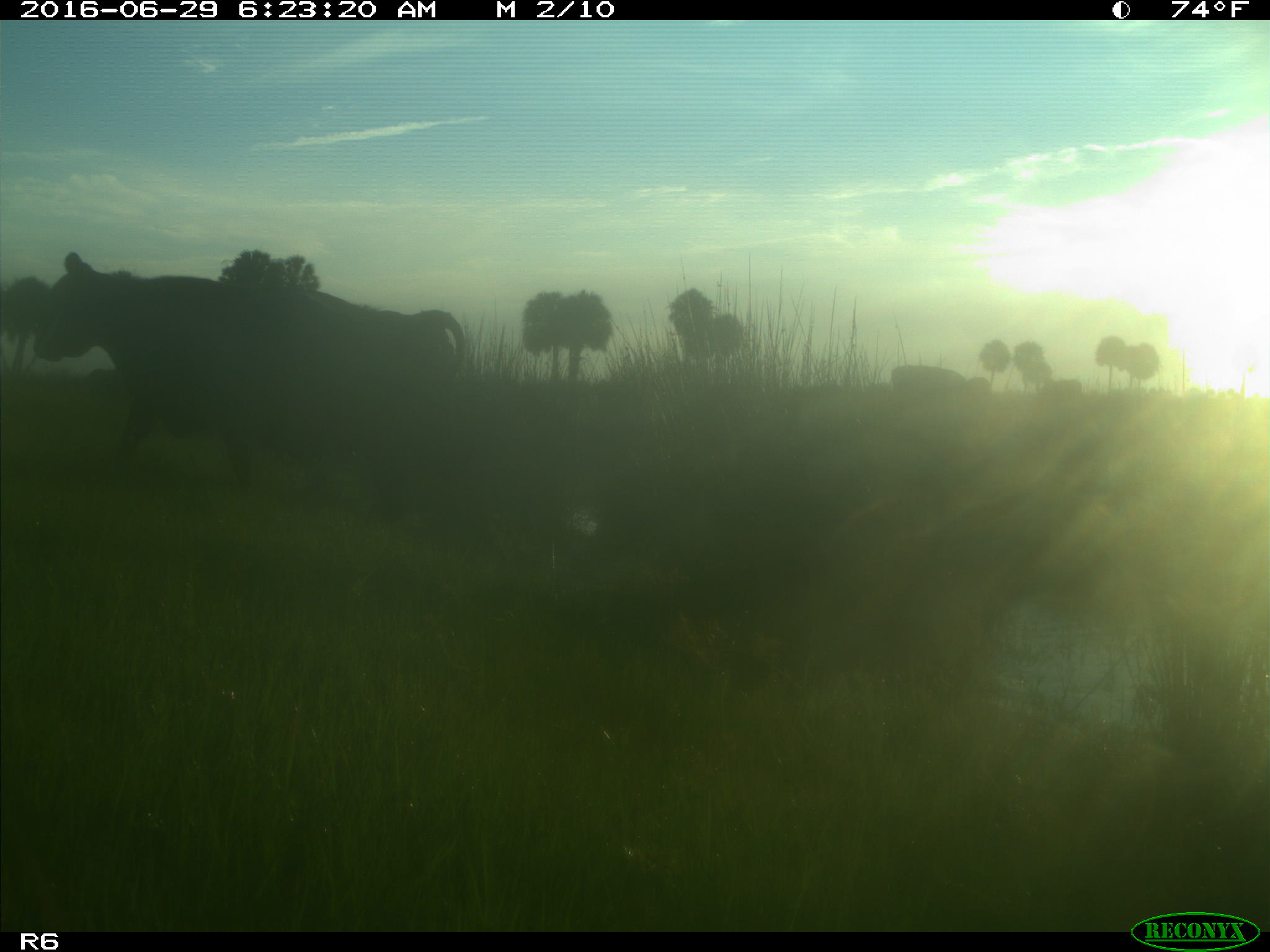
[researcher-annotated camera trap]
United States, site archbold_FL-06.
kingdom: Animalia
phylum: Chordata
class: Mammalia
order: Artiodactyla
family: Bovidae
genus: Bos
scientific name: Bos taurus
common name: domestic cow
Bos taurus (domestic cow).